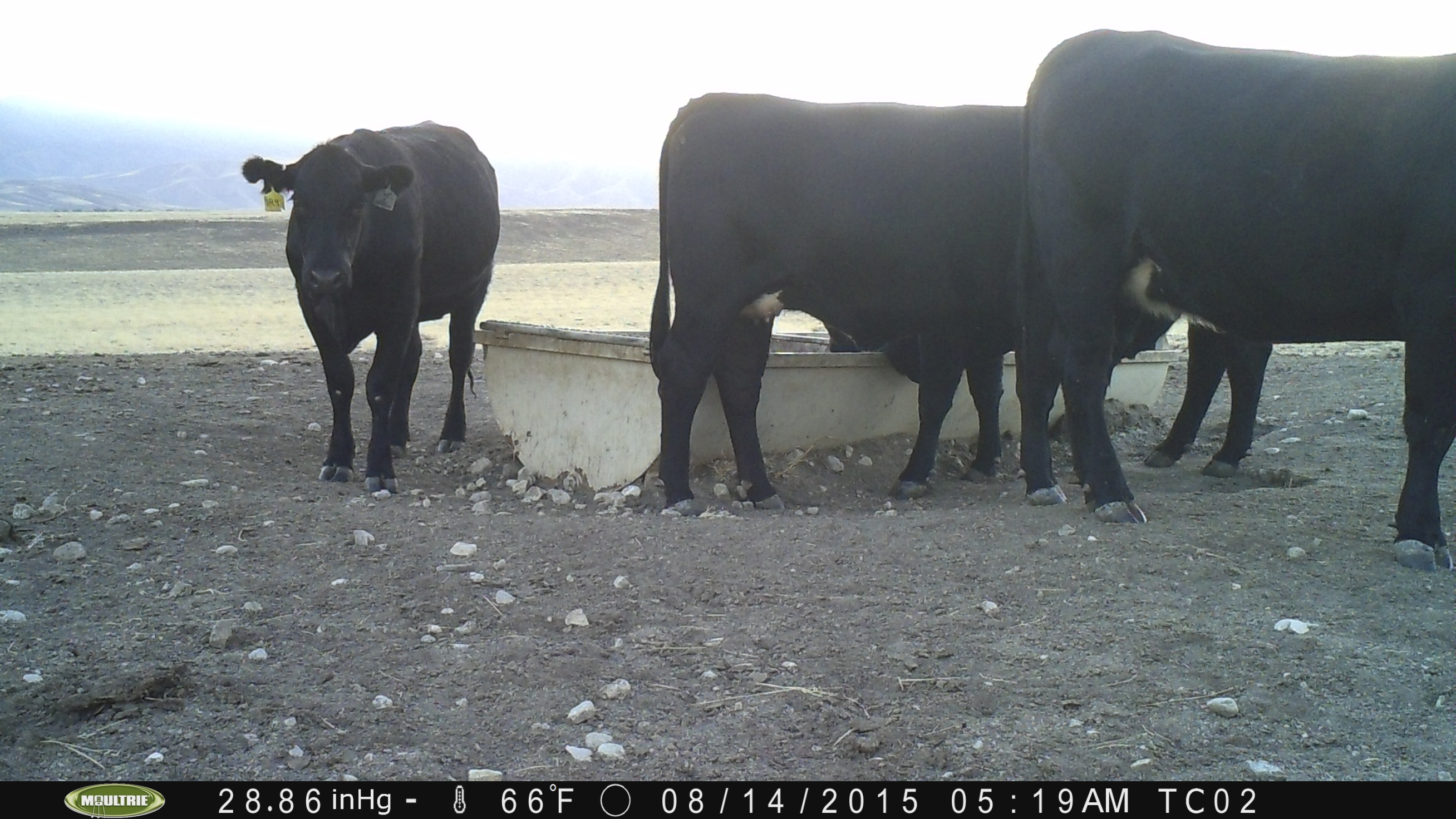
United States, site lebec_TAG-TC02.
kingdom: Animalia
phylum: Chordata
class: Mammalia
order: Artiodactyla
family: Bovidae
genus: Bos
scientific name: Bos taurus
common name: domestic cow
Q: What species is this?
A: Bos taurus (domestic cow).